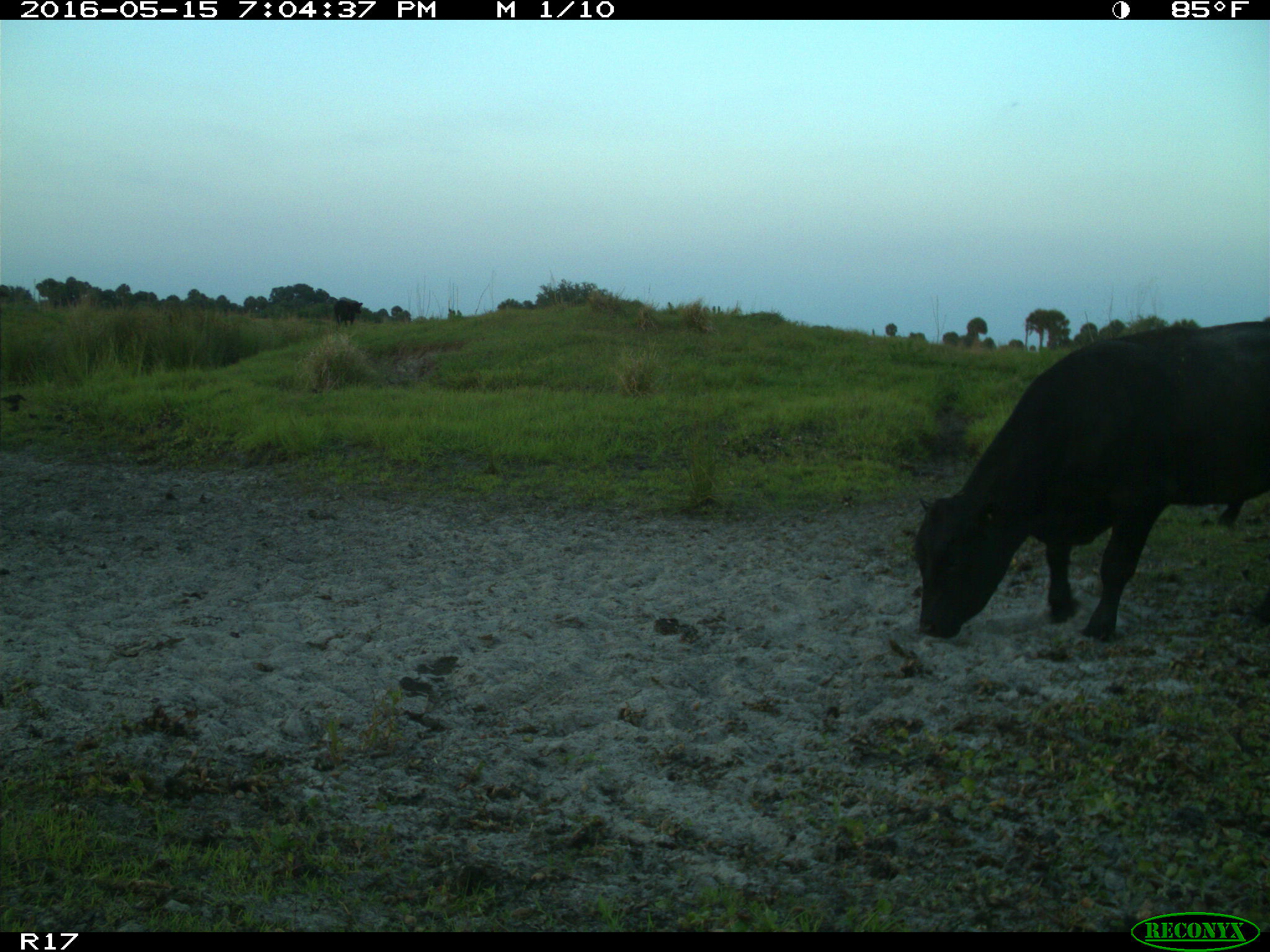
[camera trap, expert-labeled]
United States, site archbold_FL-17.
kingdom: Animalia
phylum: Chordata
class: Mammalia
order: Artiodactyla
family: Bovidae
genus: Bos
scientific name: Bos taurus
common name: domestic cow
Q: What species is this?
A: Bos taurus (domestic cow).